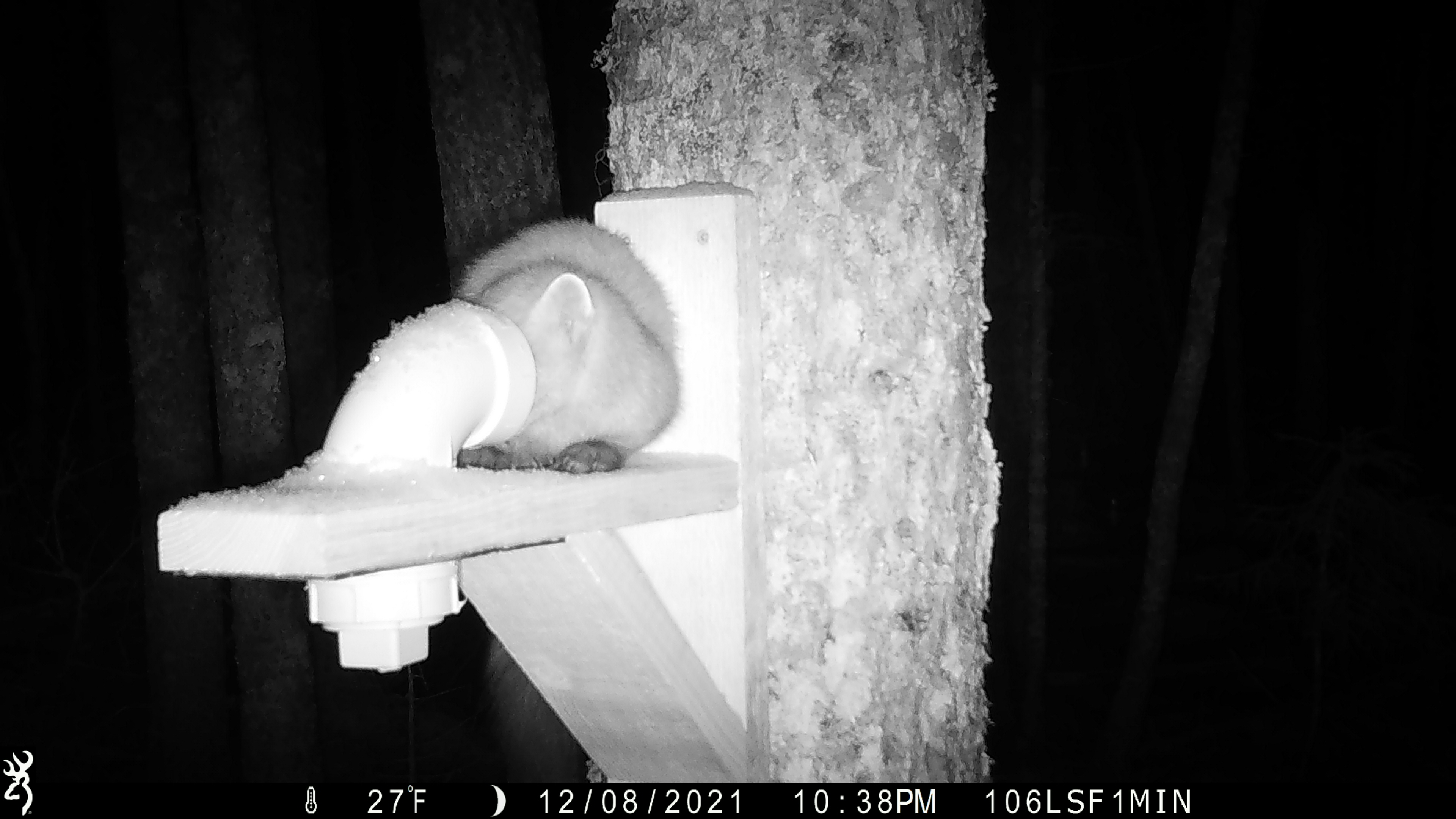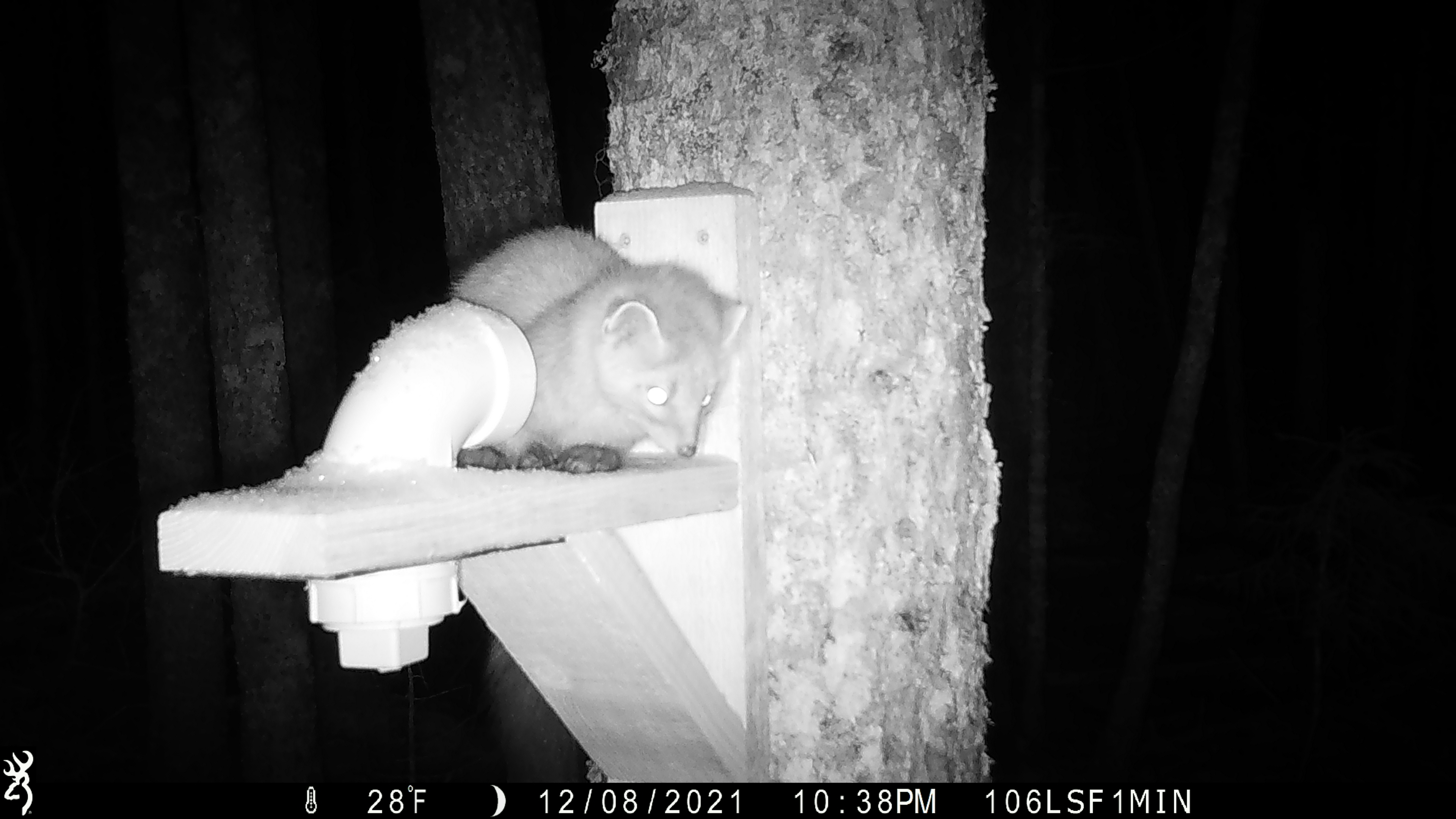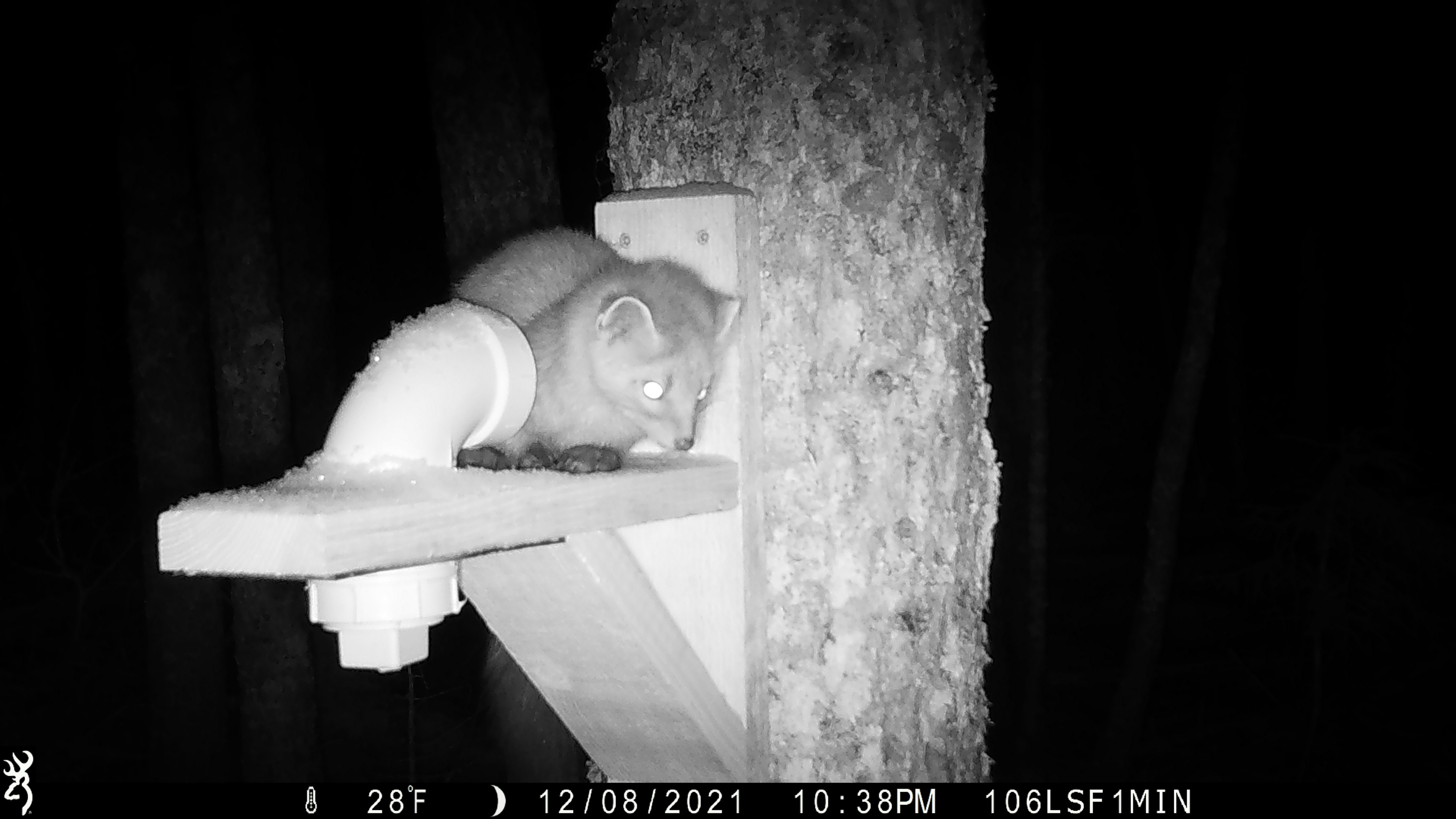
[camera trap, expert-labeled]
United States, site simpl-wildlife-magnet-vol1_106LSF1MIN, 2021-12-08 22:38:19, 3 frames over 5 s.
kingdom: Animalia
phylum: Chordata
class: Mammalia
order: Carnivora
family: Mustelidae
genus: Martes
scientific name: Martes americana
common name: american marten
American marten (Martes americana).